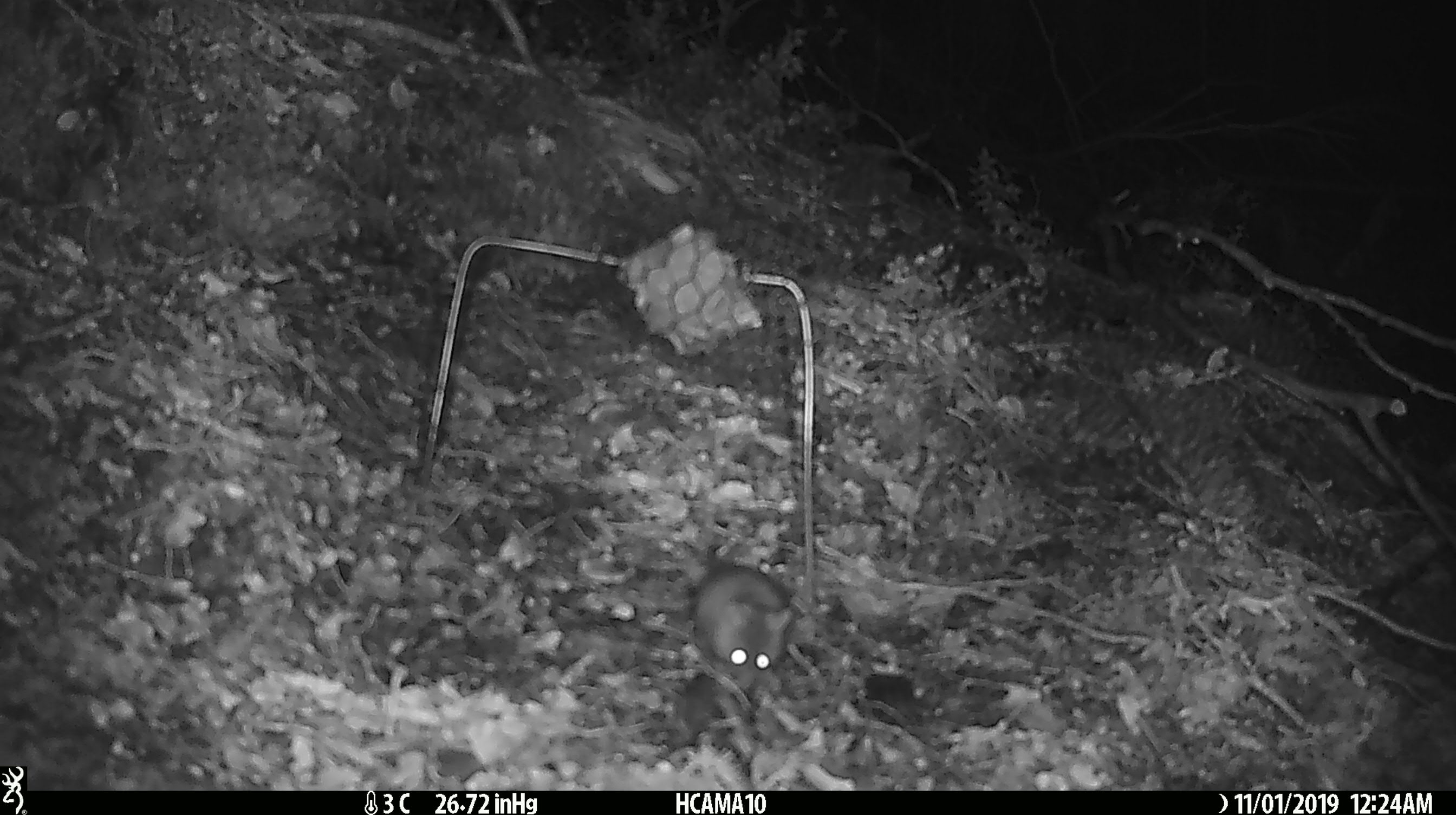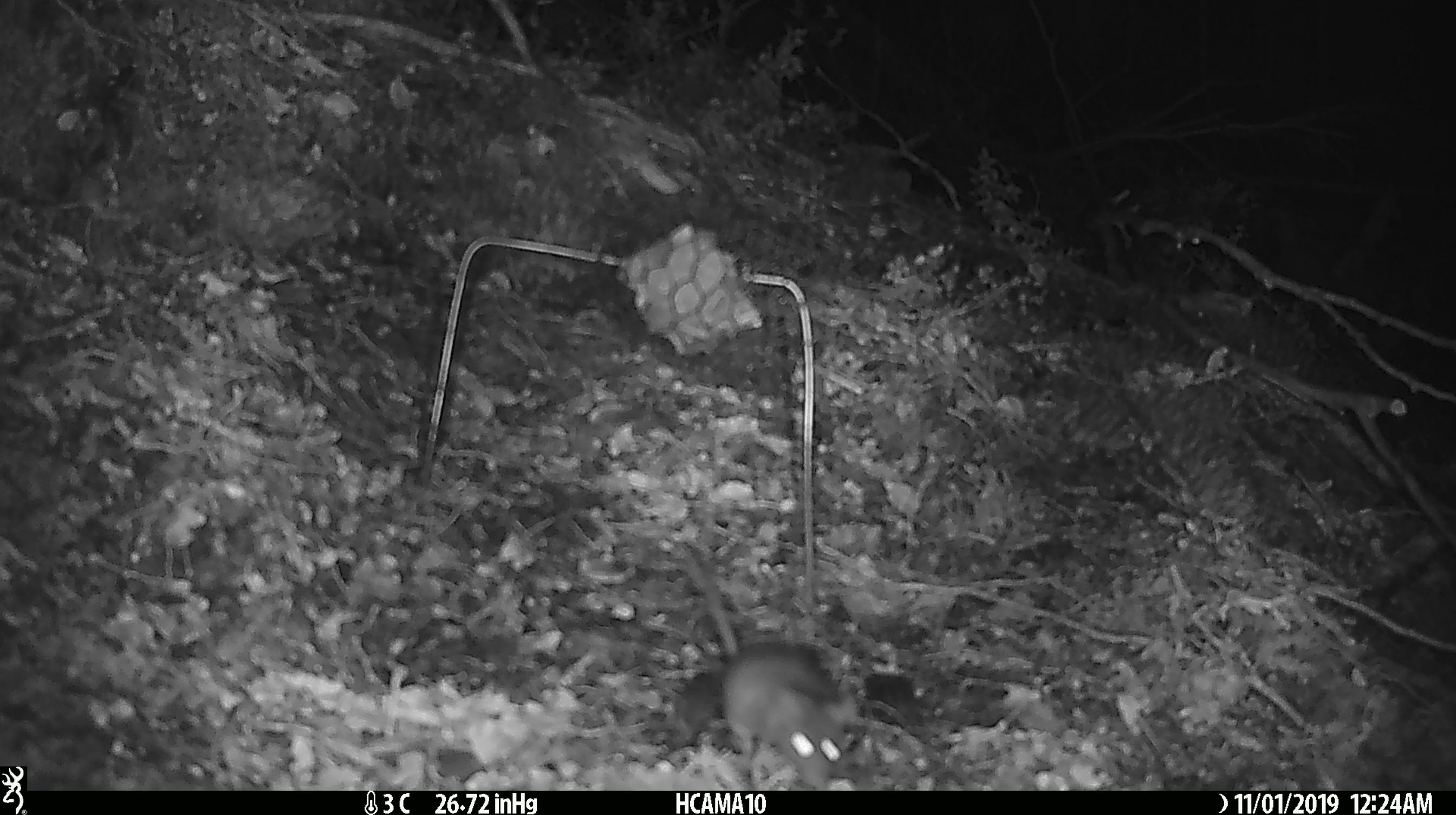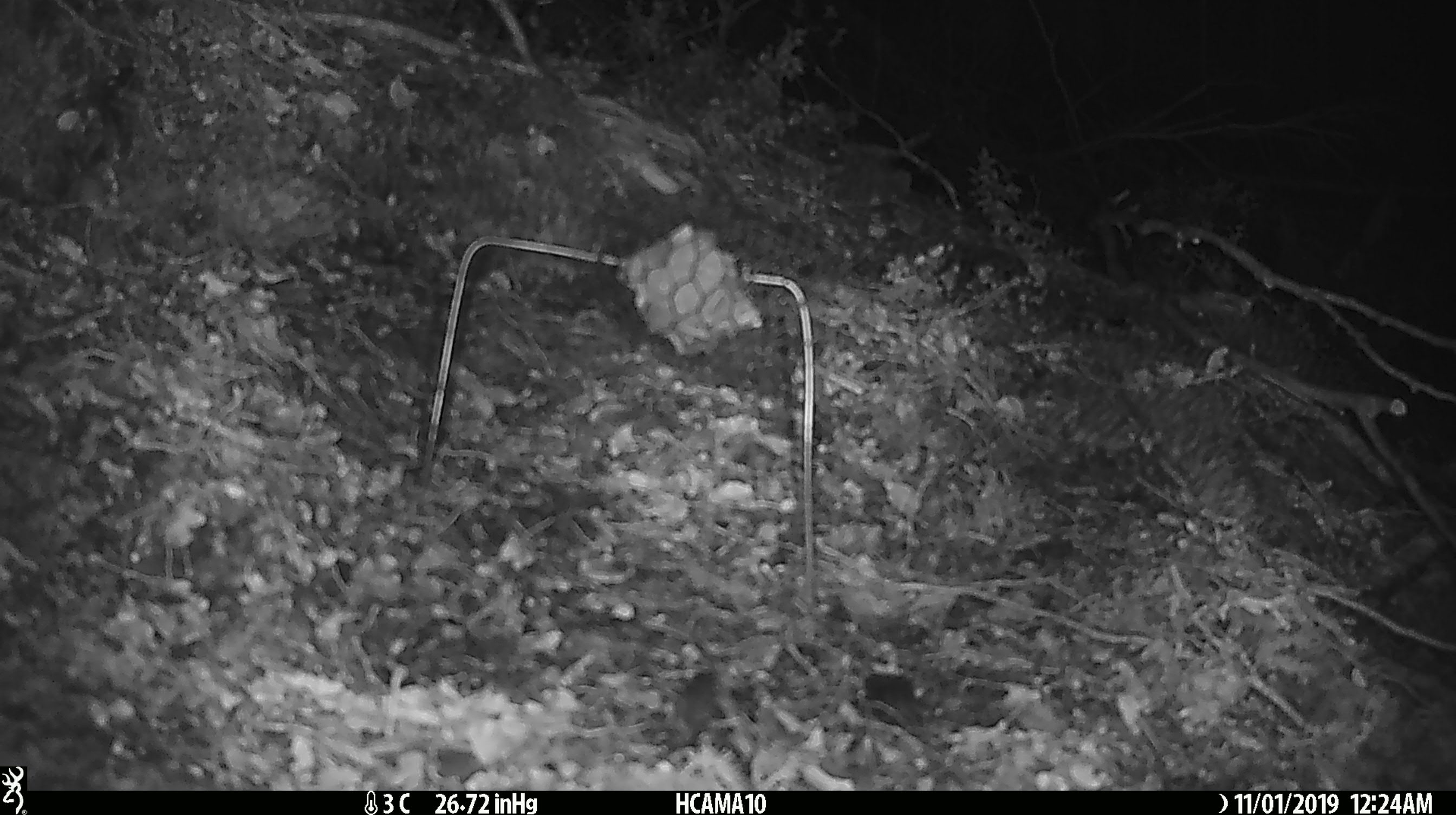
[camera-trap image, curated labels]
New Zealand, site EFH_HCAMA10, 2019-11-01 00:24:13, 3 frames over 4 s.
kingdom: Animalia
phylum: Chordata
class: Mammalia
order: Rodentia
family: Muridae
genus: Mus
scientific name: Mus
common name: mouse